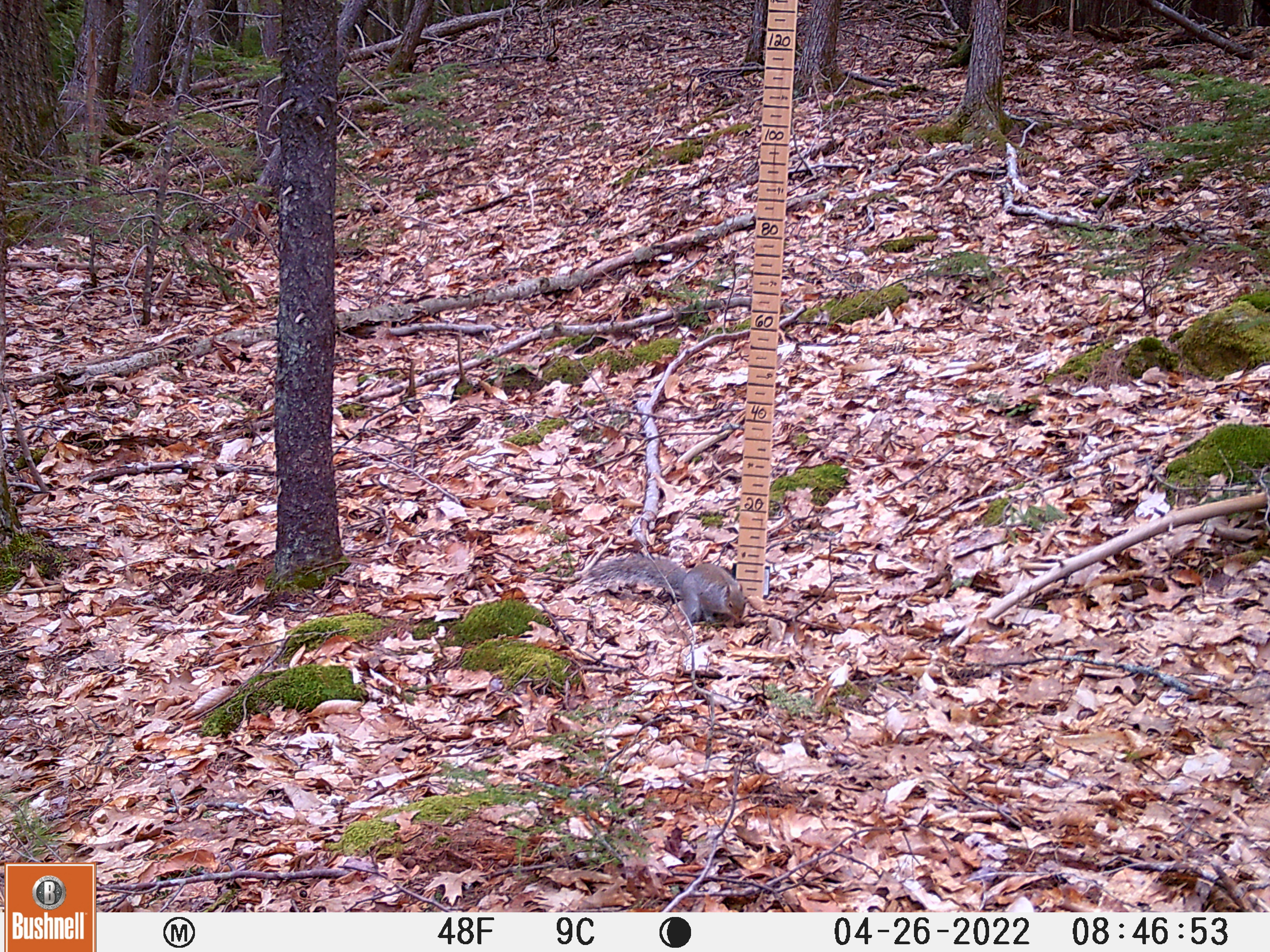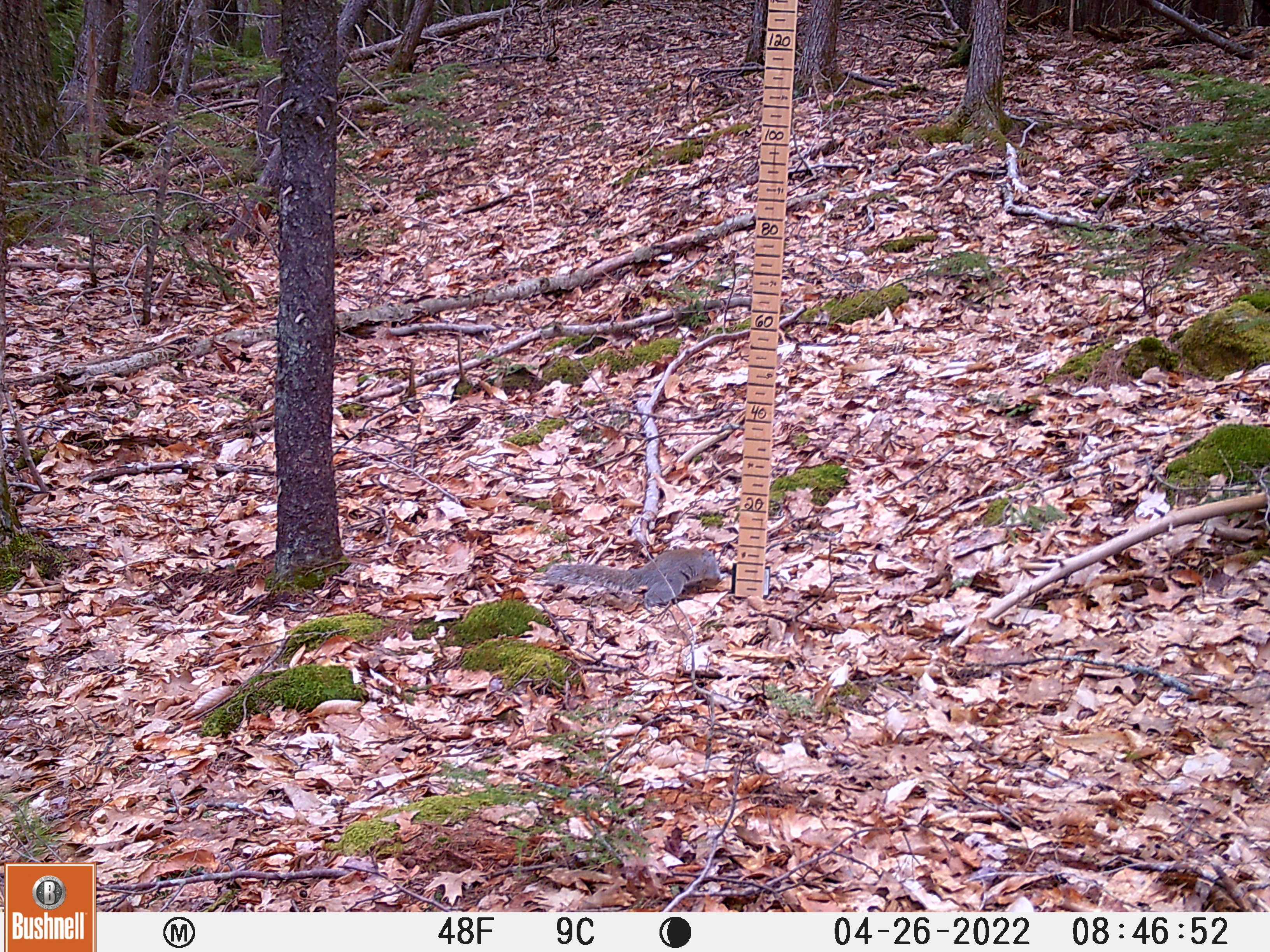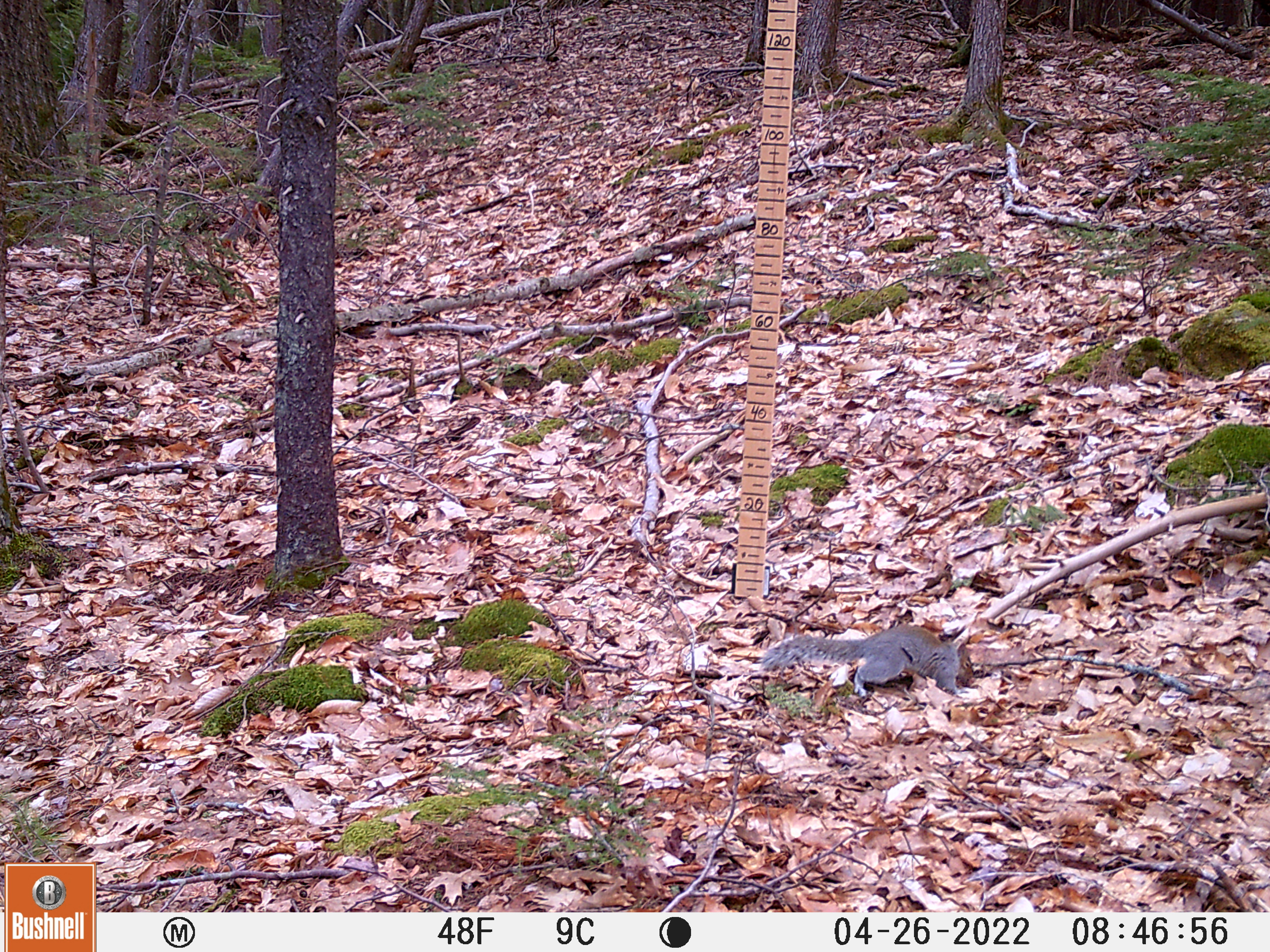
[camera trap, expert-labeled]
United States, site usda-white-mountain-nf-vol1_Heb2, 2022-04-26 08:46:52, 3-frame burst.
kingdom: Animalia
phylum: Chordata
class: Mammalia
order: Rodentia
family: Sciuridae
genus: Sciurus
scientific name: Sciurus carolinensis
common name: gray squirrel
Gray squirrel (Sciurus carolinensis).